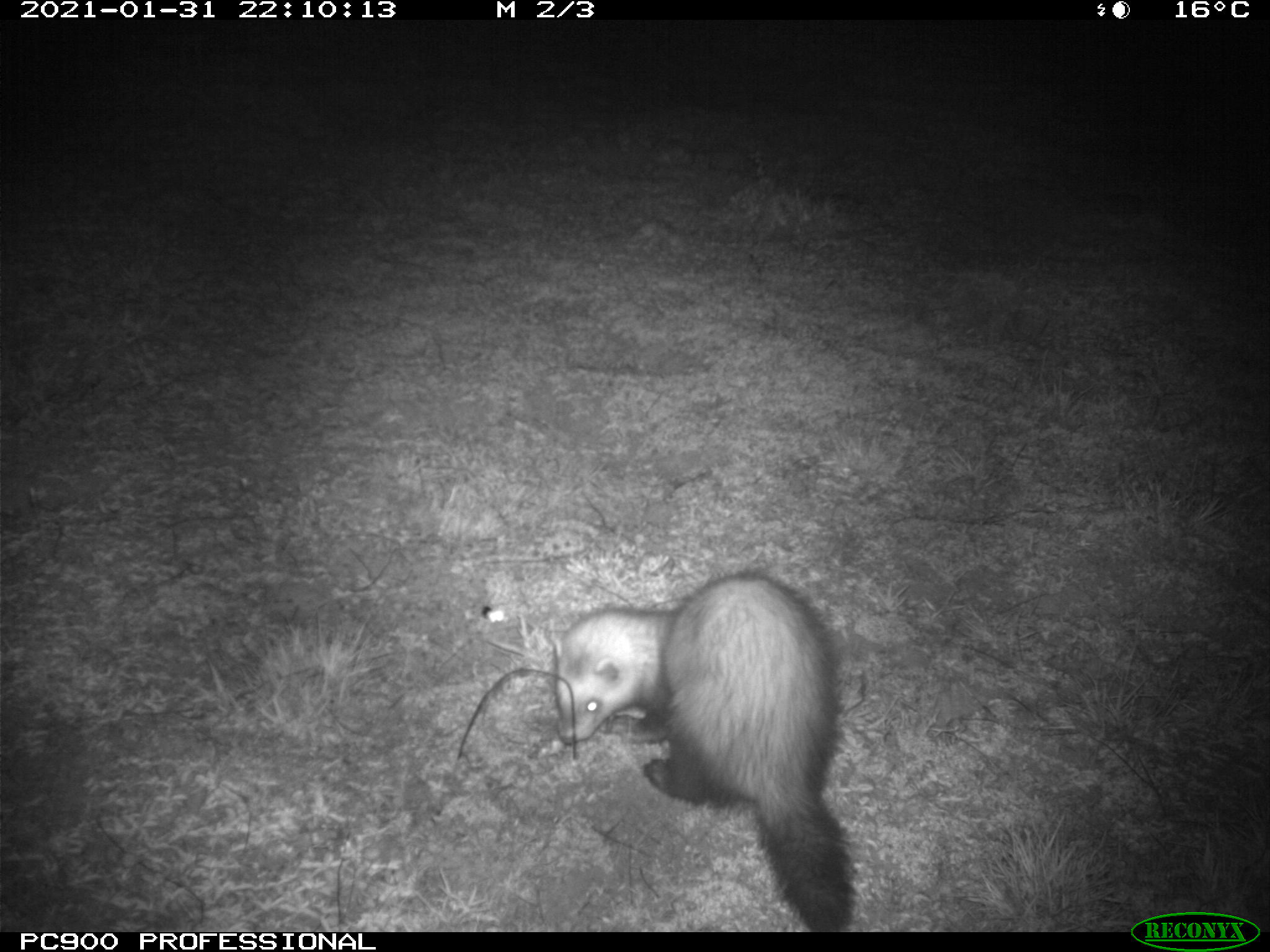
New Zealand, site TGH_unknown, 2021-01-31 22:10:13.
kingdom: Animalia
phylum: Chordata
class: Mammalia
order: Carnivora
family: Mustelidae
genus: Mustela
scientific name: Mustela furo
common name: ferret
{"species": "ferret (Mustela furo)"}